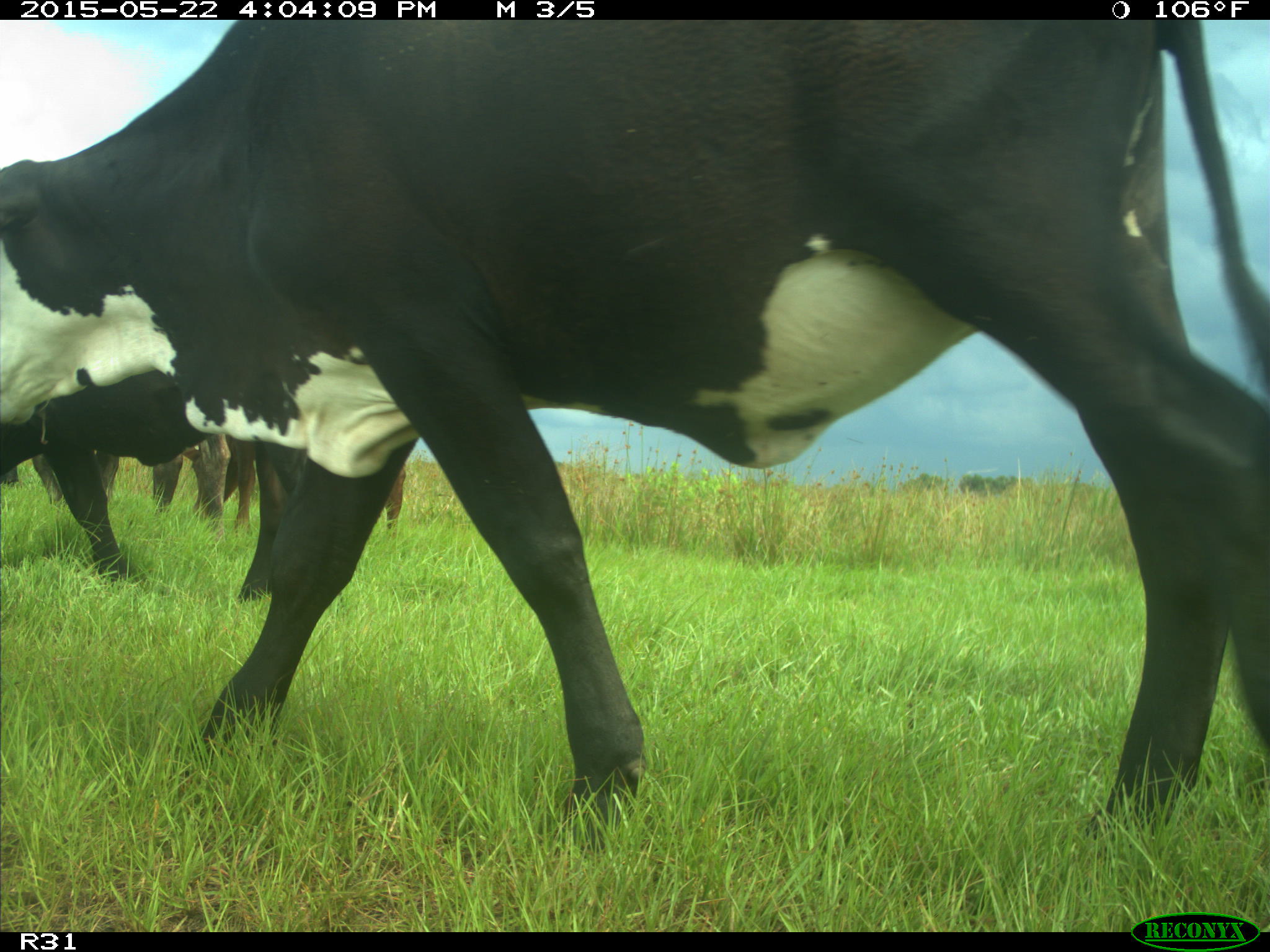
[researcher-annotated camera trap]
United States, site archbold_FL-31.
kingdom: Animalia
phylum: Chordata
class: Mammalia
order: Artiodactyla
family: Bovidae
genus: Bos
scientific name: Bos taurus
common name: domestic cow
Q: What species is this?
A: Bos taurus (domestic cow).